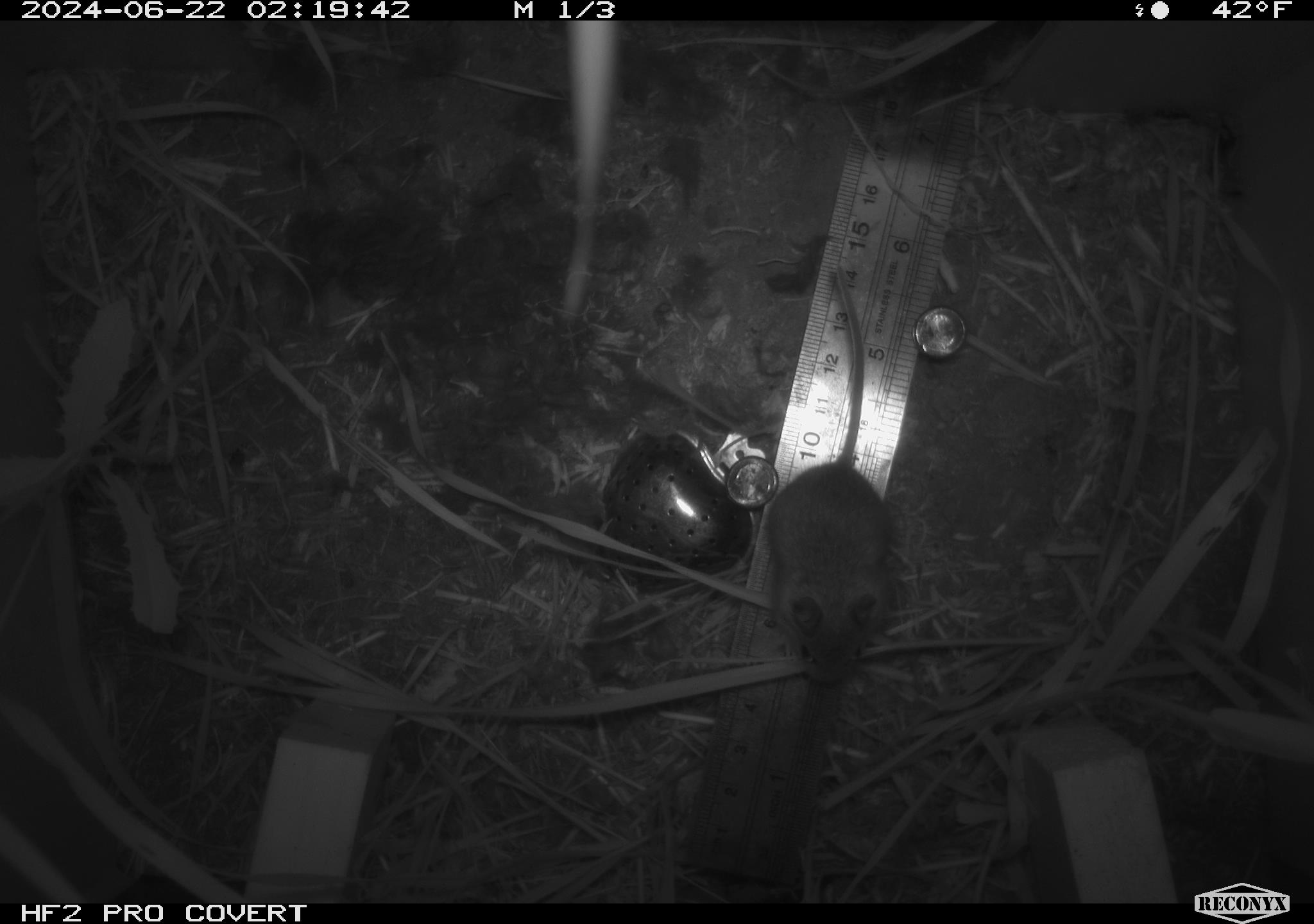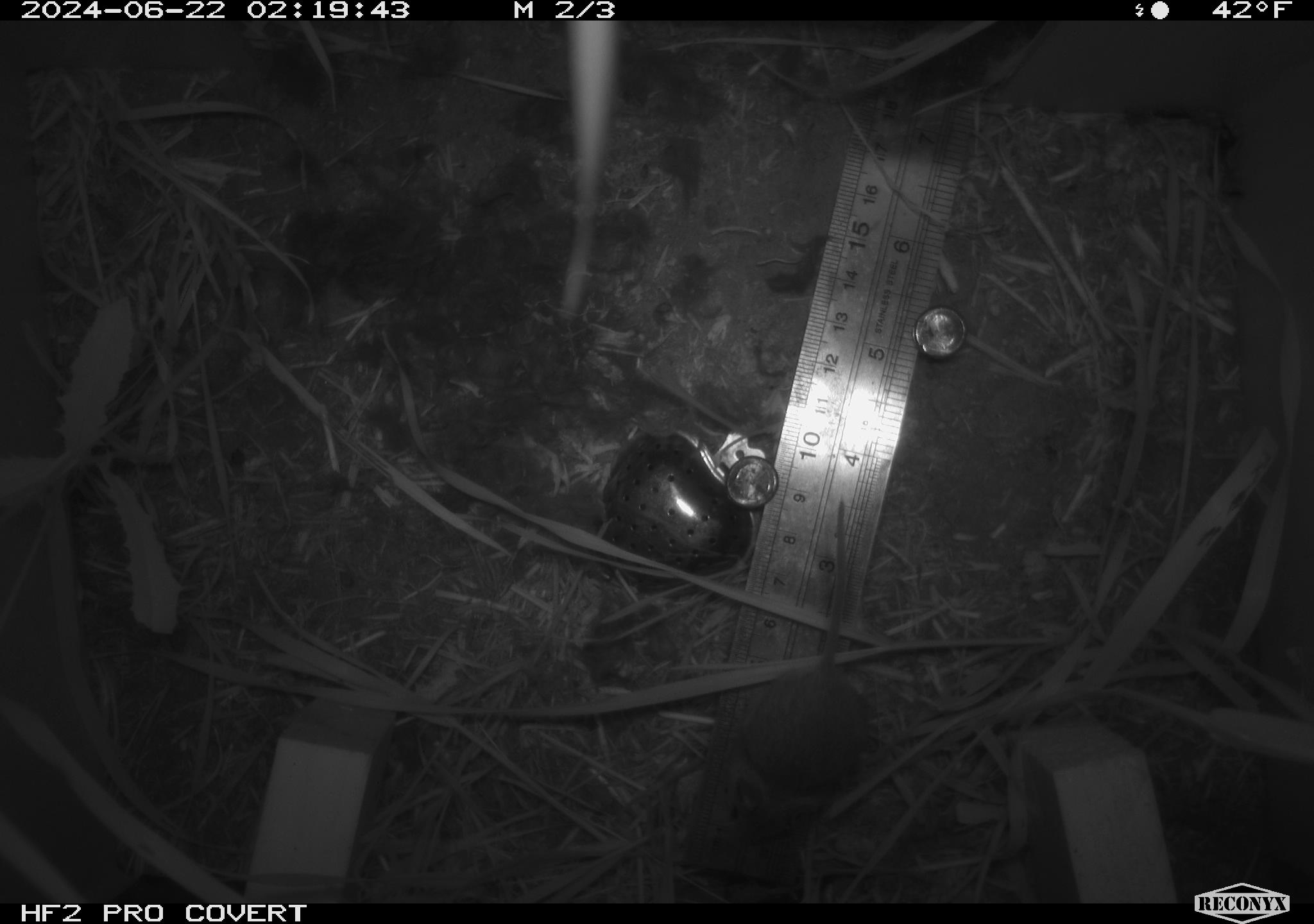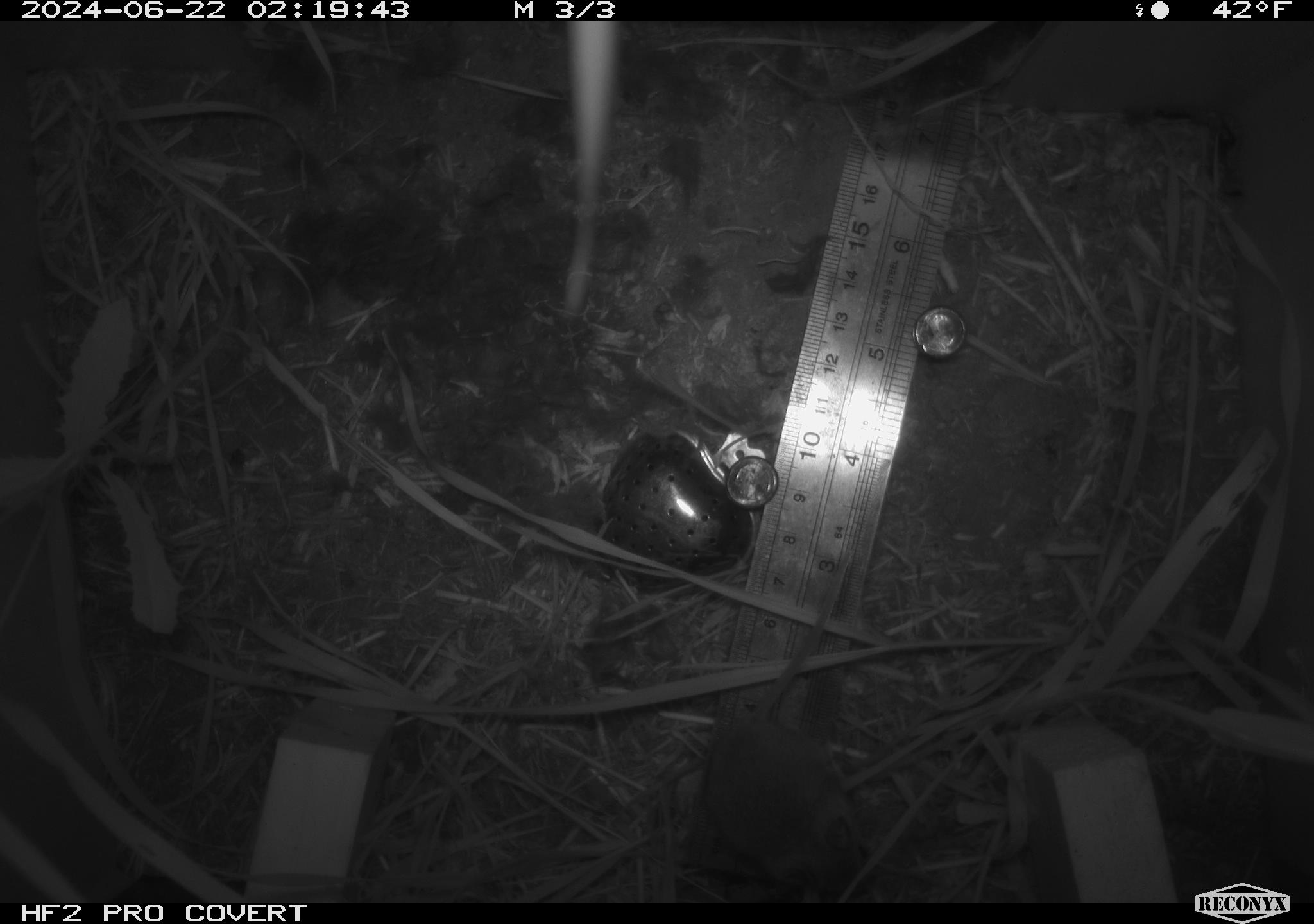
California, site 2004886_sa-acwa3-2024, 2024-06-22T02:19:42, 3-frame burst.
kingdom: Animalia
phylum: Chordata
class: Mammalia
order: Rodentia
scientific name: Rodentia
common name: mouse species